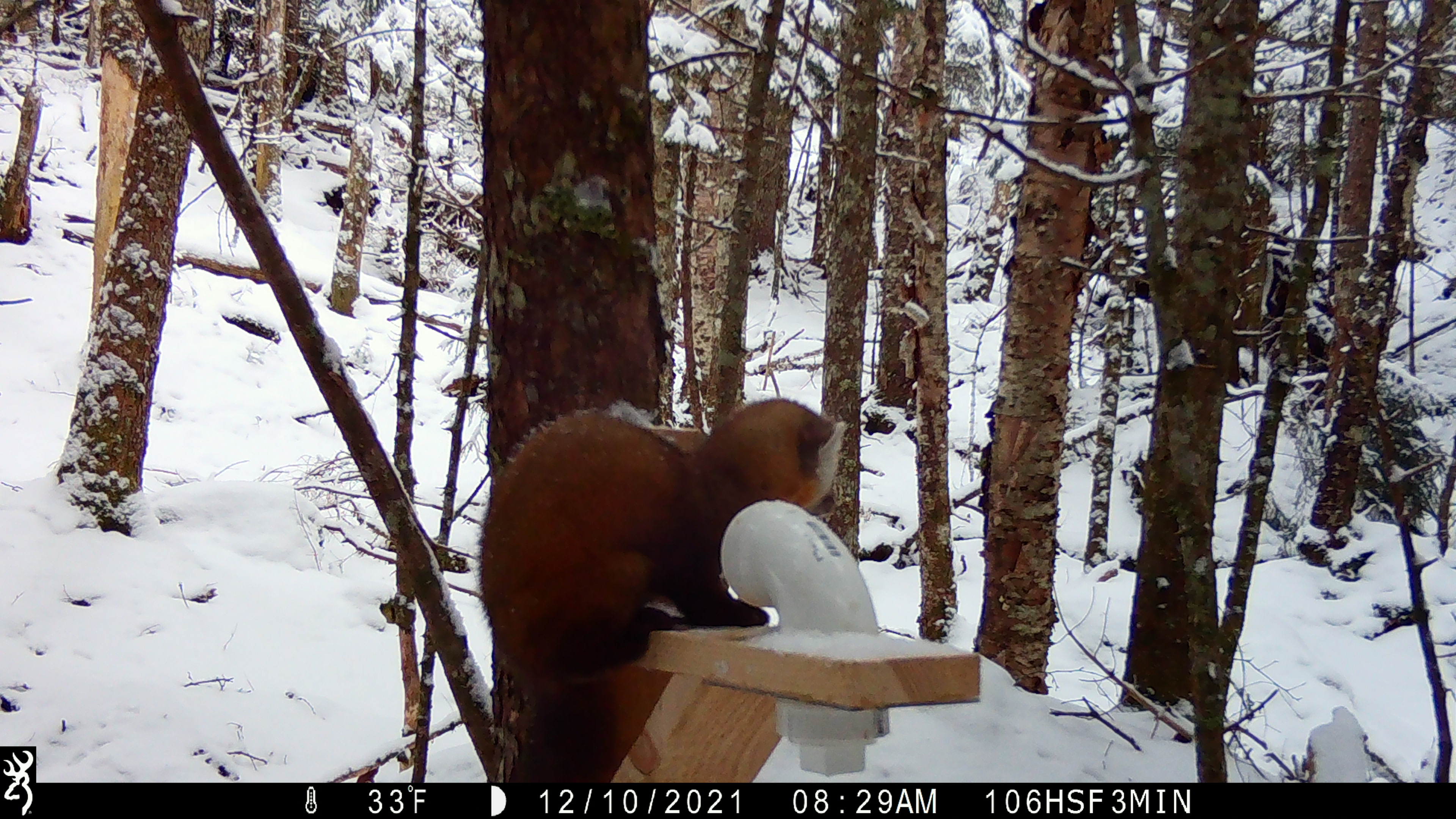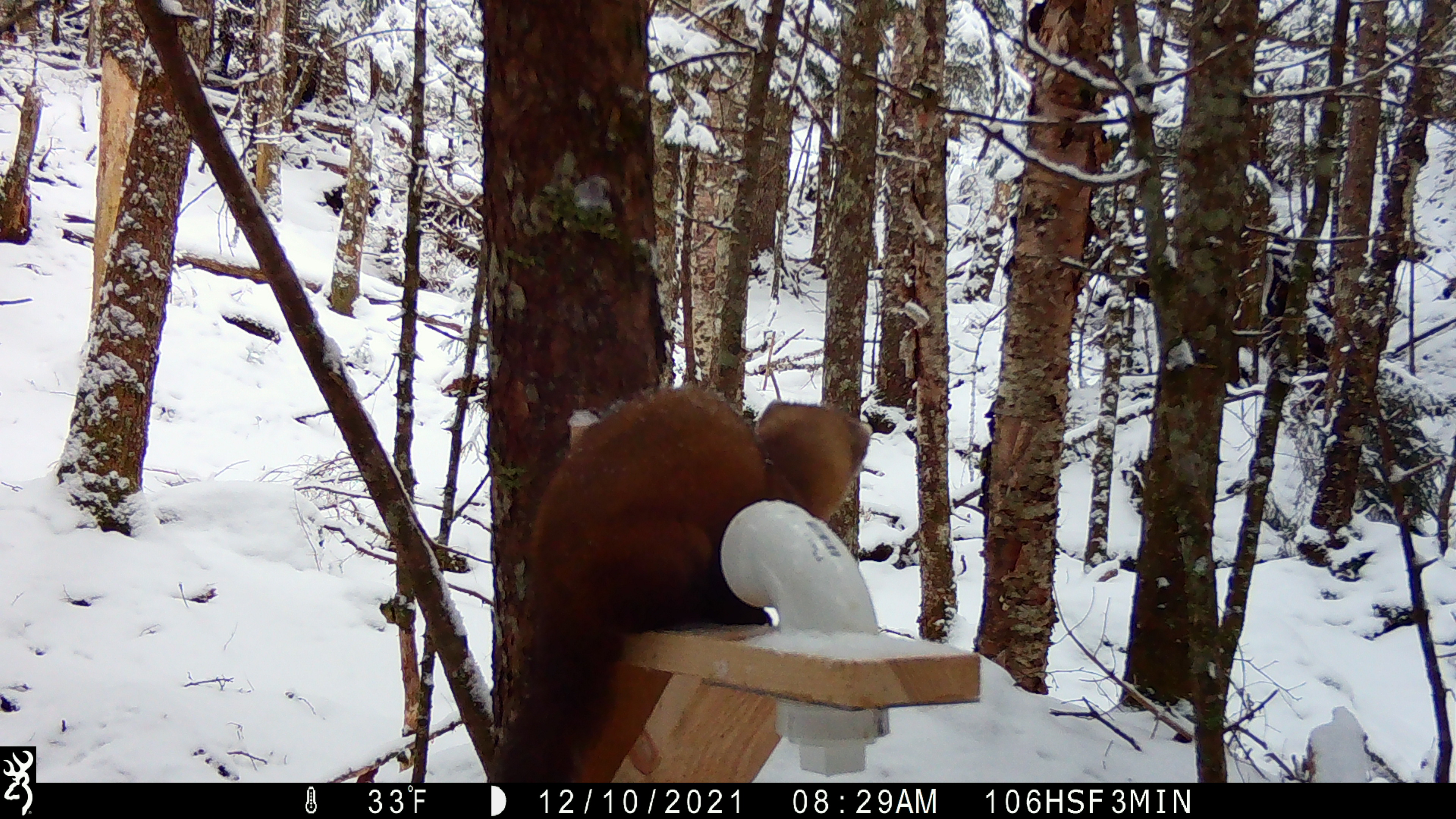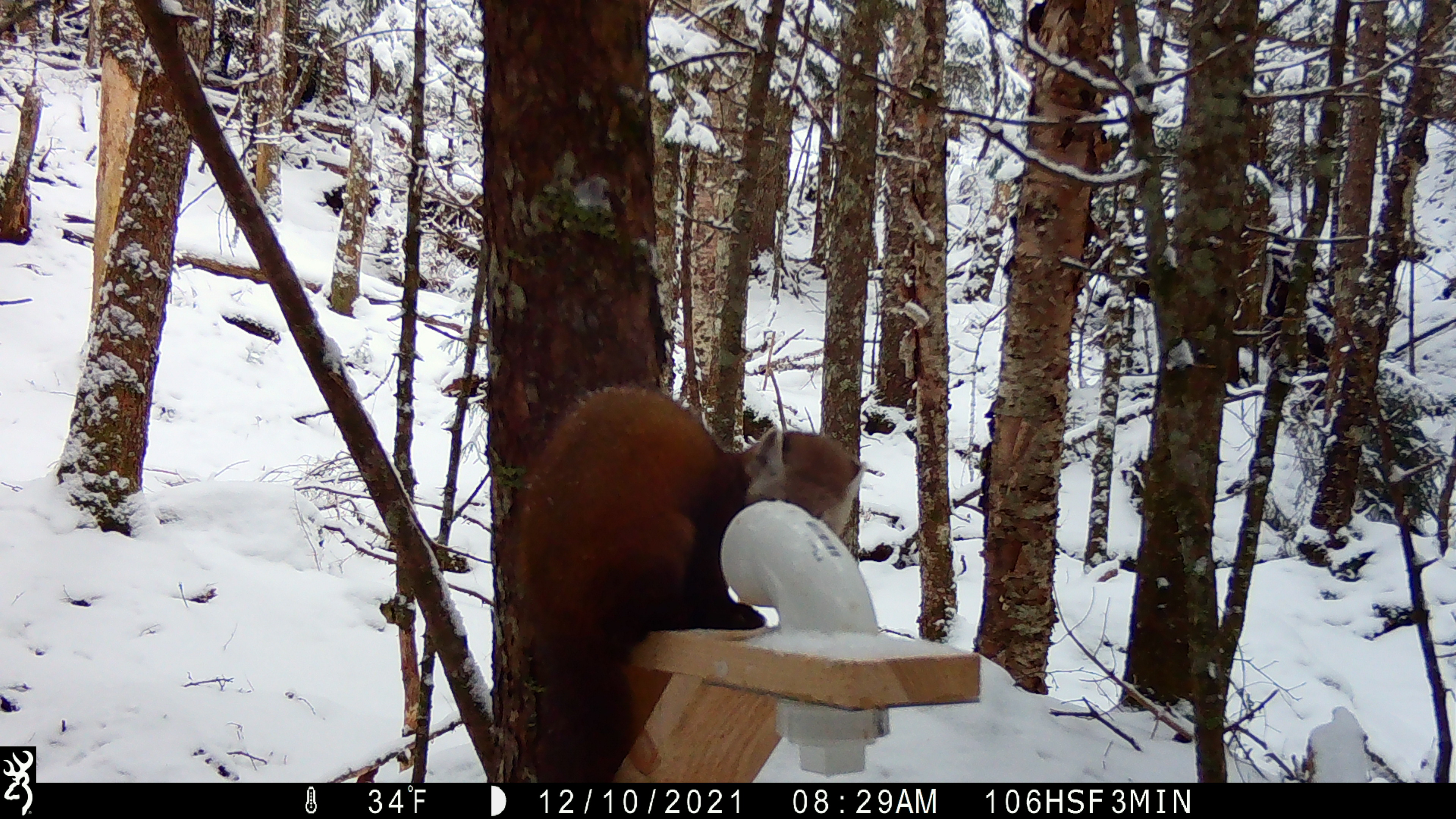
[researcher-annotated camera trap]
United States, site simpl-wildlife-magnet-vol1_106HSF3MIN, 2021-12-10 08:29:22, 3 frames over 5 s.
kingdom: Animalia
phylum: Chordata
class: Mammalia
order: Carnivora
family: Mustelidae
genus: Martes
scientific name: Martes americana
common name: american marten